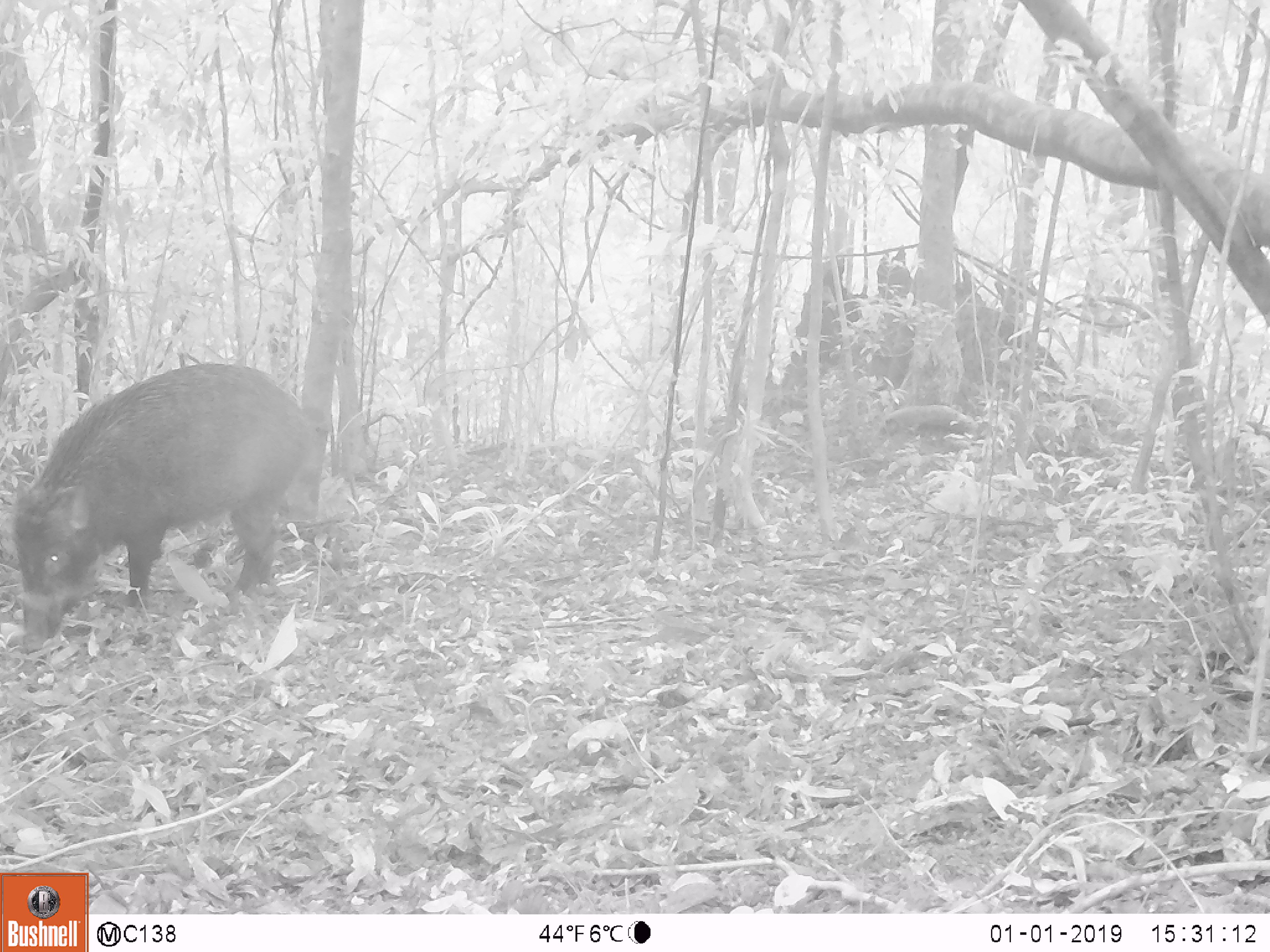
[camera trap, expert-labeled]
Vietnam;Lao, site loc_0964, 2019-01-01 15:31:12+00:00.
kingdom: Animalia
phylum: Chordata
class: Mammalia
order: Artiodactyla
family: Suidae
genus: Sus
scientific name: Sus scrofa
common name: eurasian wild pig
Eurasian wild pig (Sus scrofa). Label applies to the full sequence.